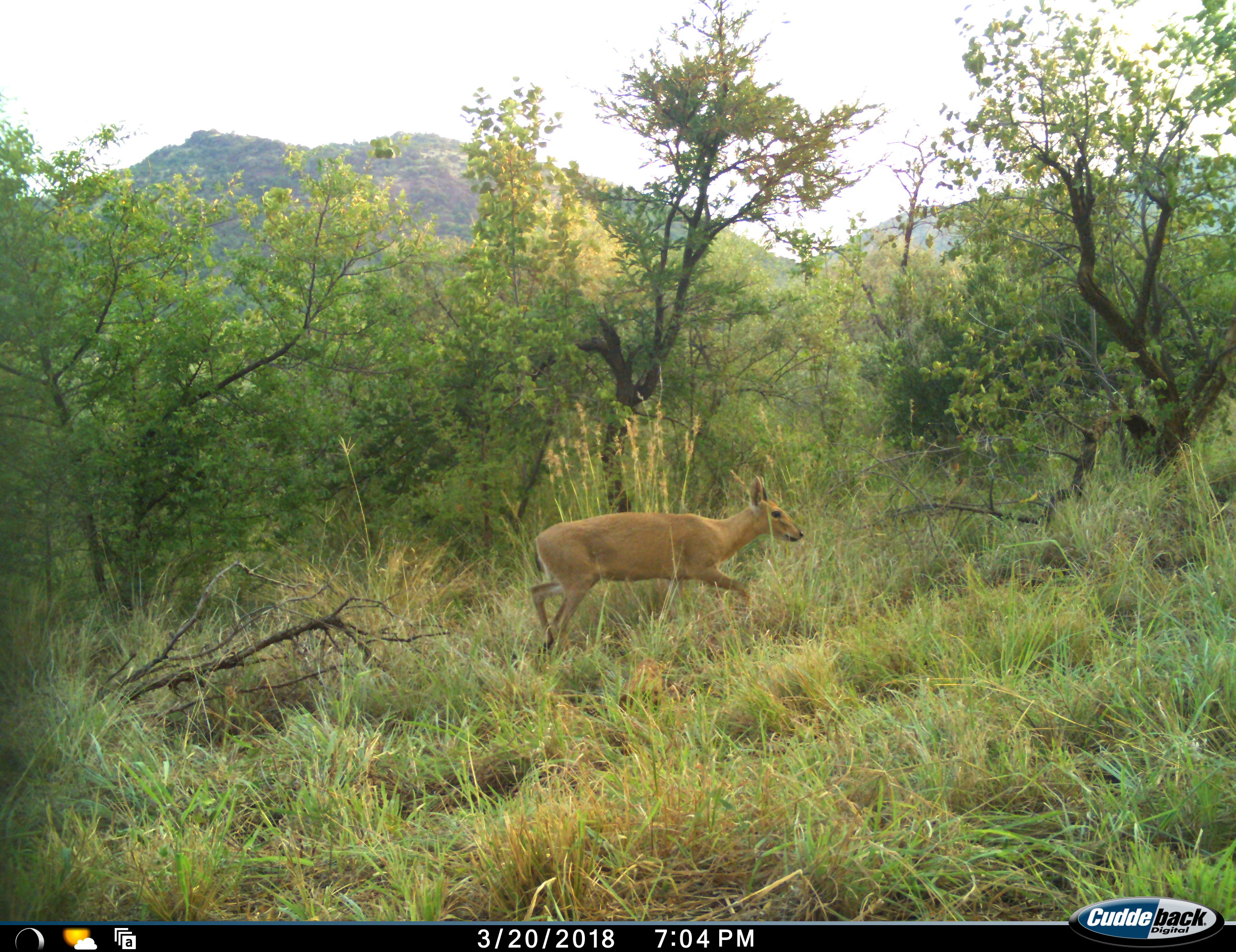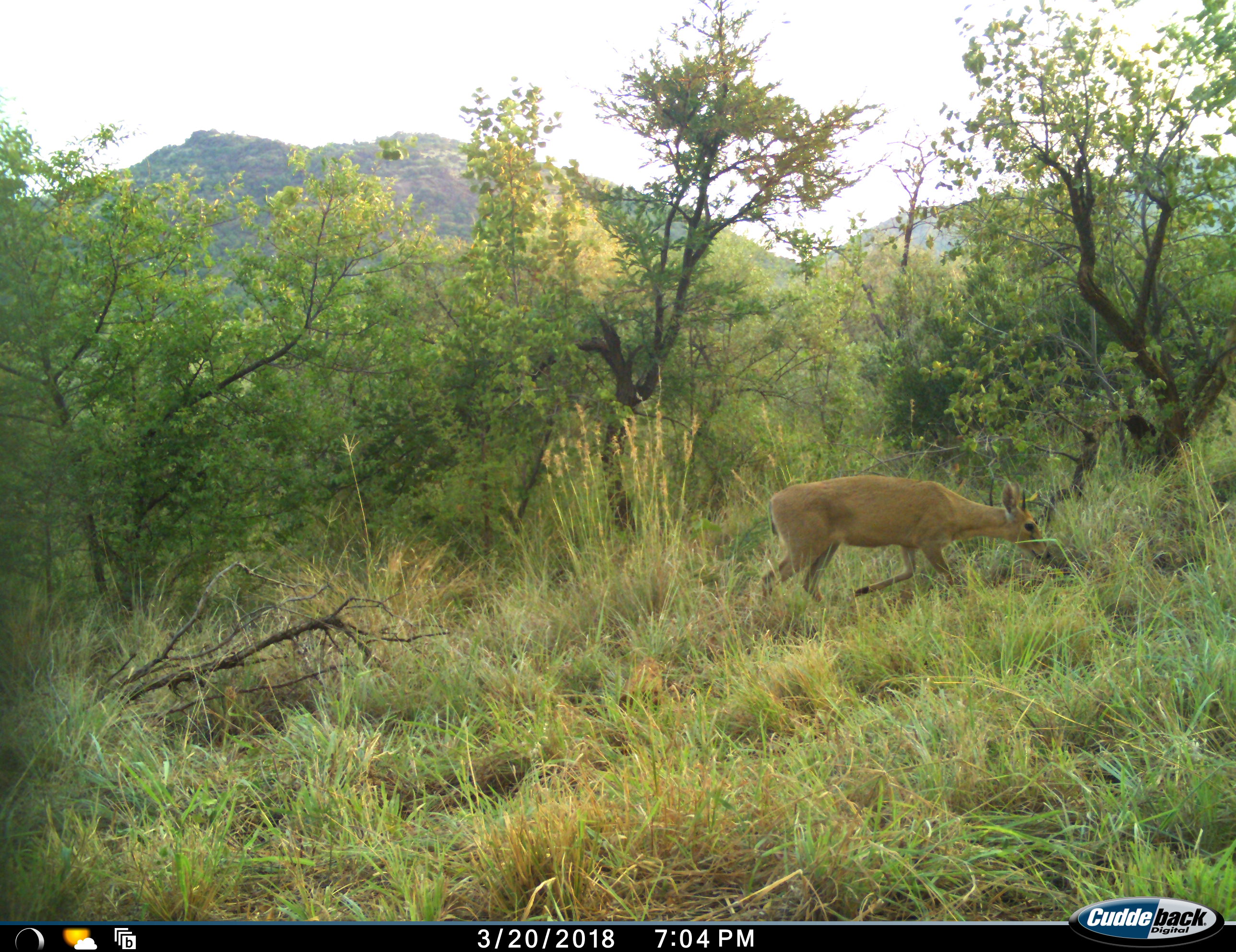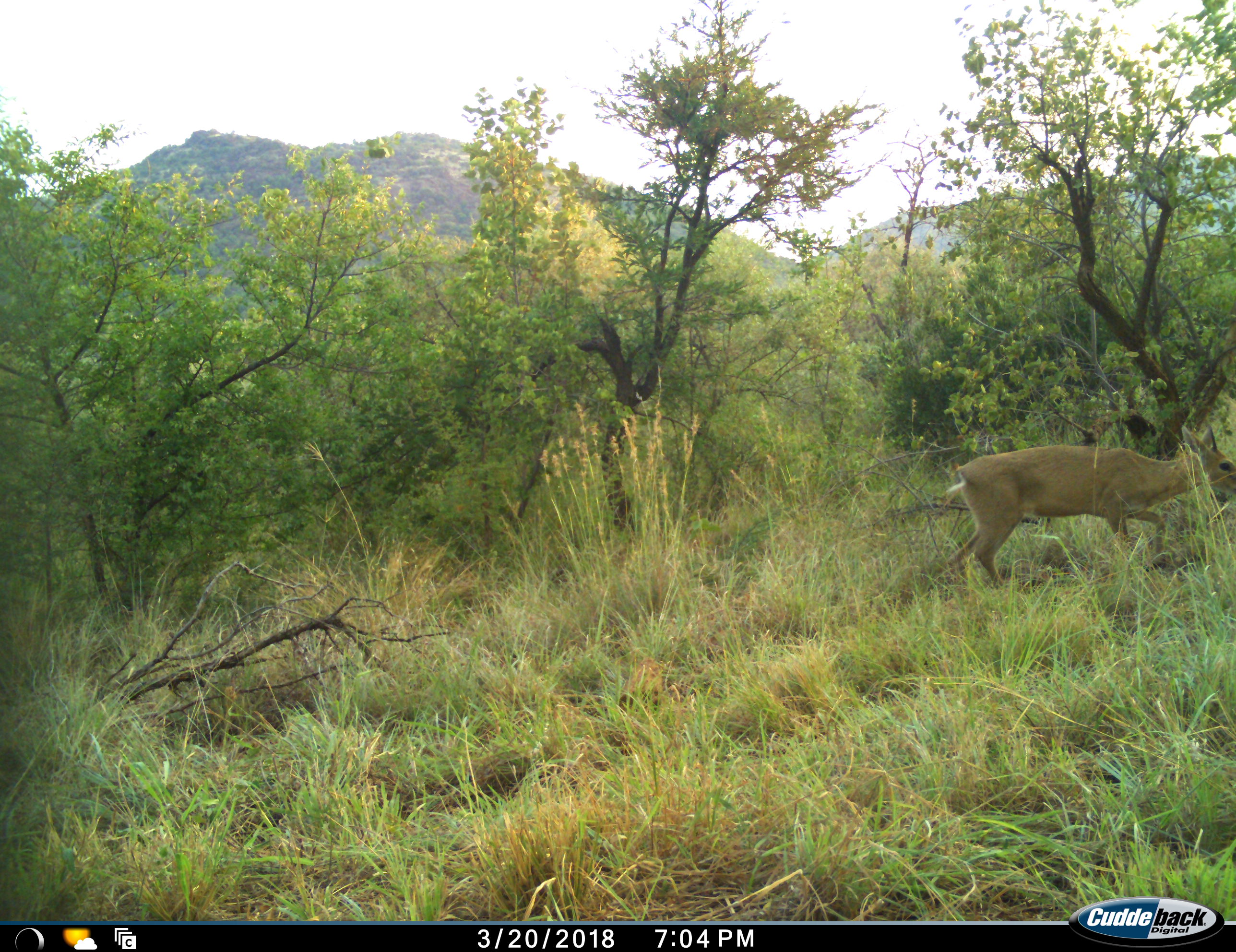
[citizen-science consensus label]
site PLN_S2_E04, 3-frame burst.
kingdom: Animalia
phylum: Chordata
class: Mammalia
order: Artiodactyla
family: Bovidae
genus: Sylvicapra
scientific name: Sylvicapra grimmia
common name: common duiker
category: duikercommongrey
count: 1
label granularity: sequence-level